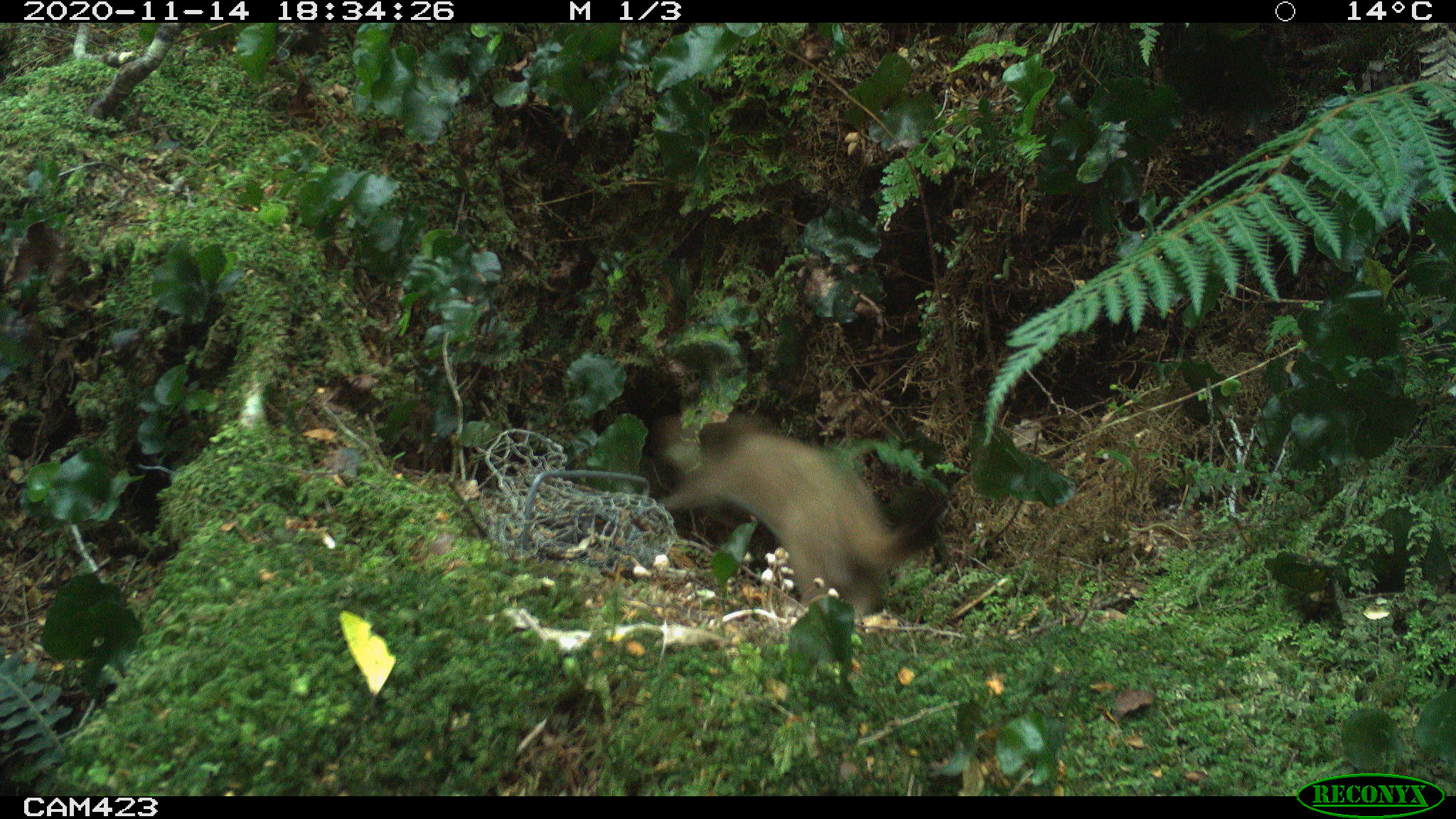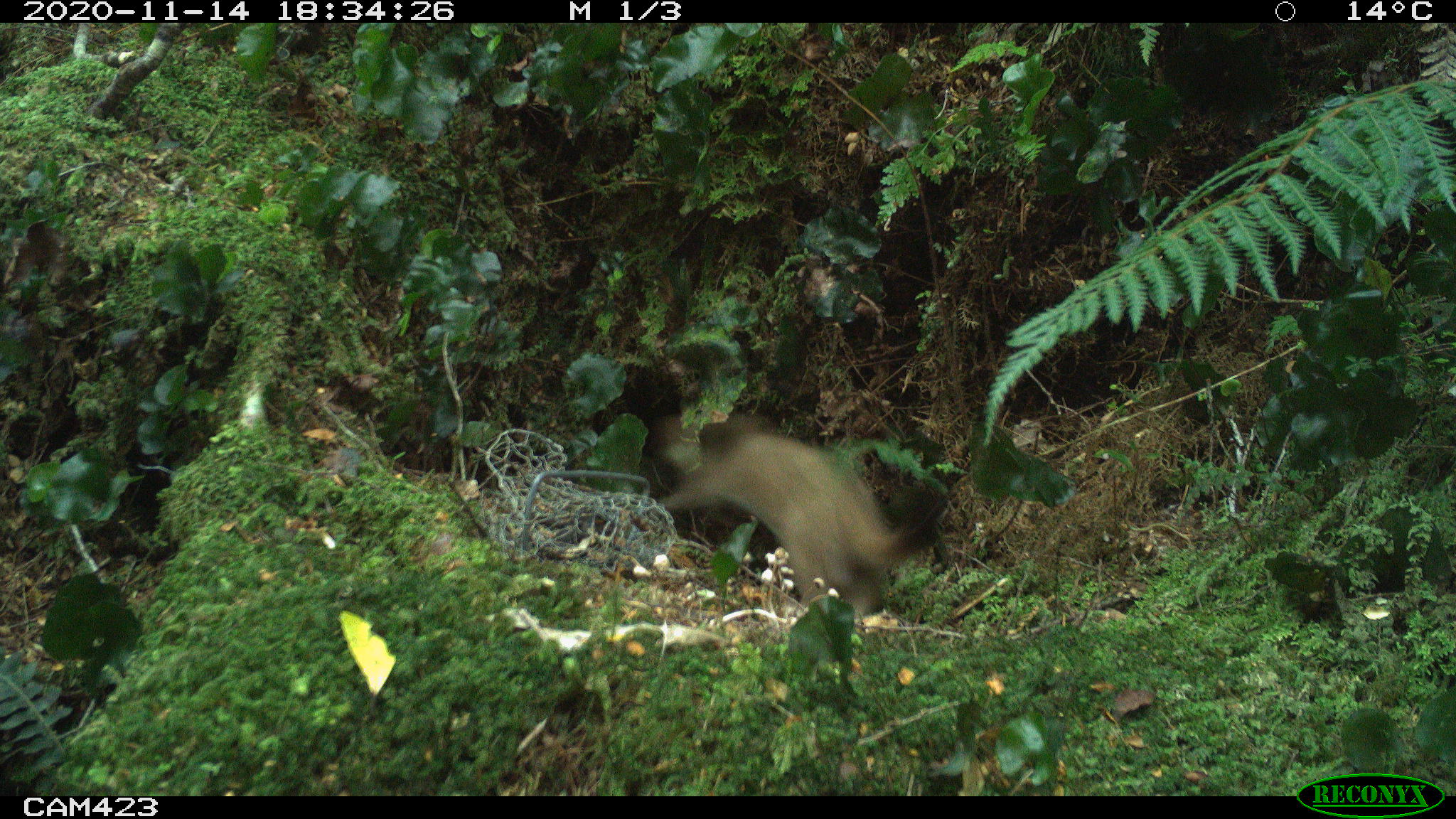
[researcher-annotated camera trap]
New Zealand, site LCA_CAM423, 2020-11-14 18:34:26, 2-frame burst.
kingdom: Animalia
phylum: Chordata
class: Mammalia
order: Carnivora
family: Mustelidae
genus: Mustela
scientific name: Mustela erminea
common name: stoat